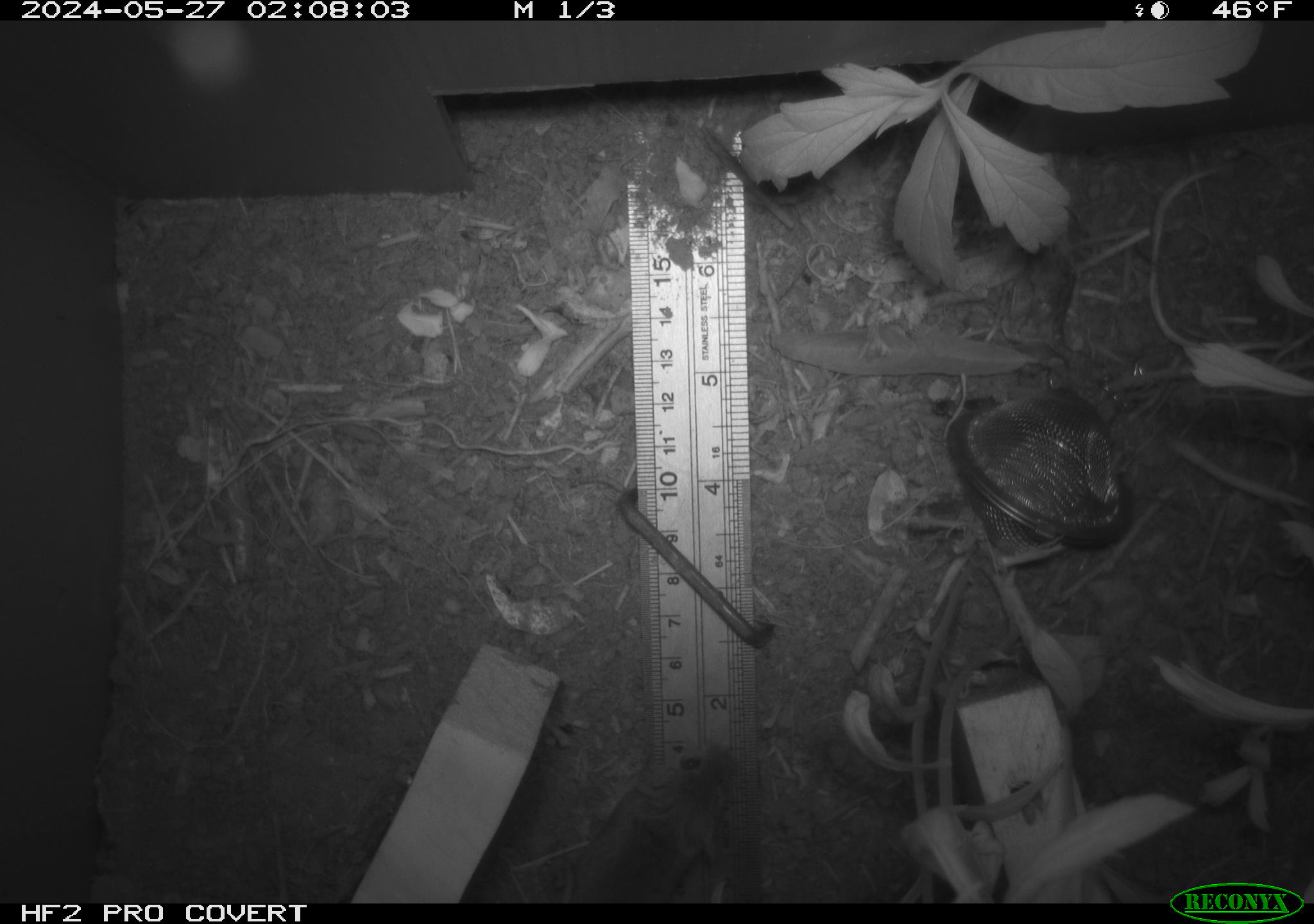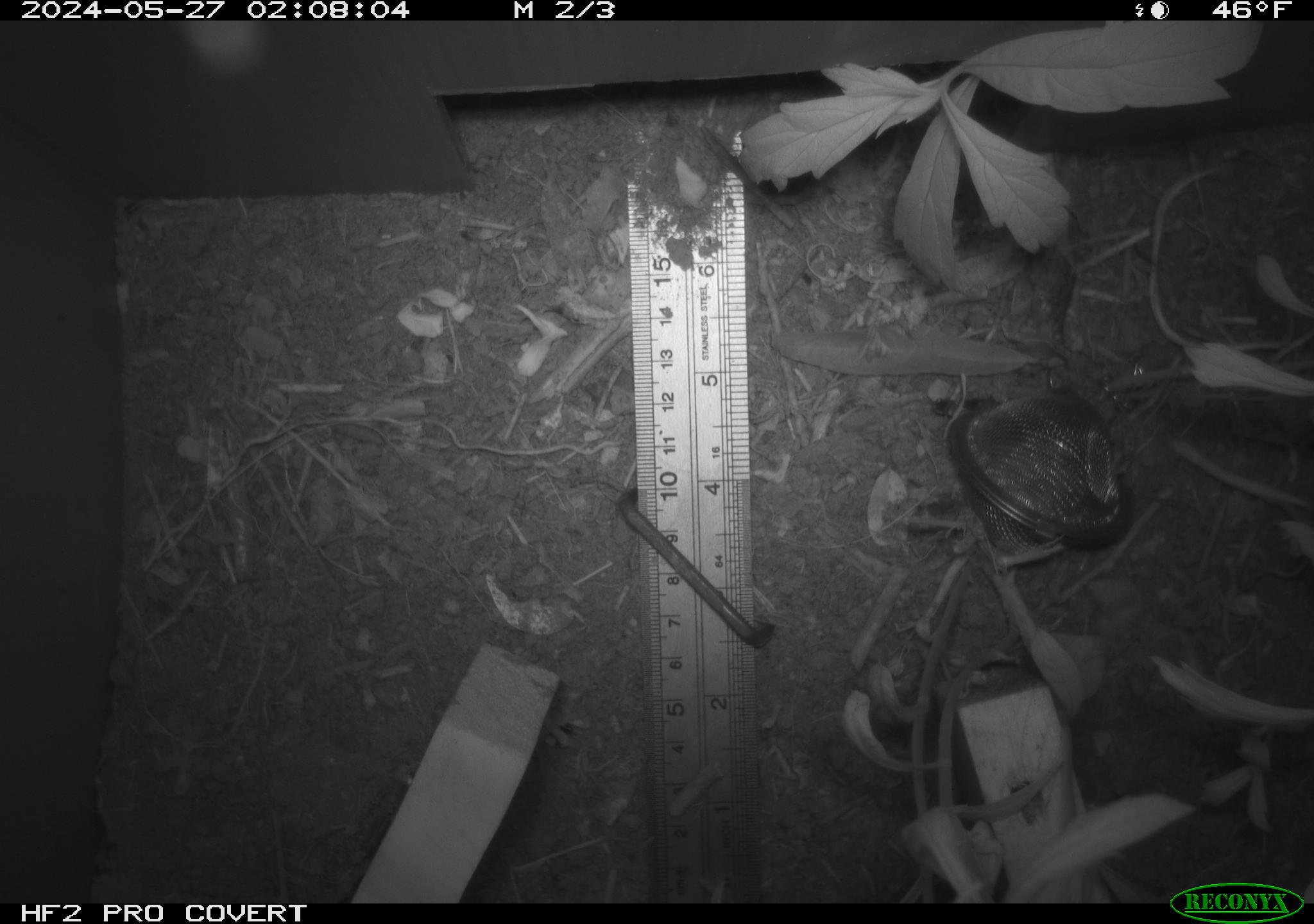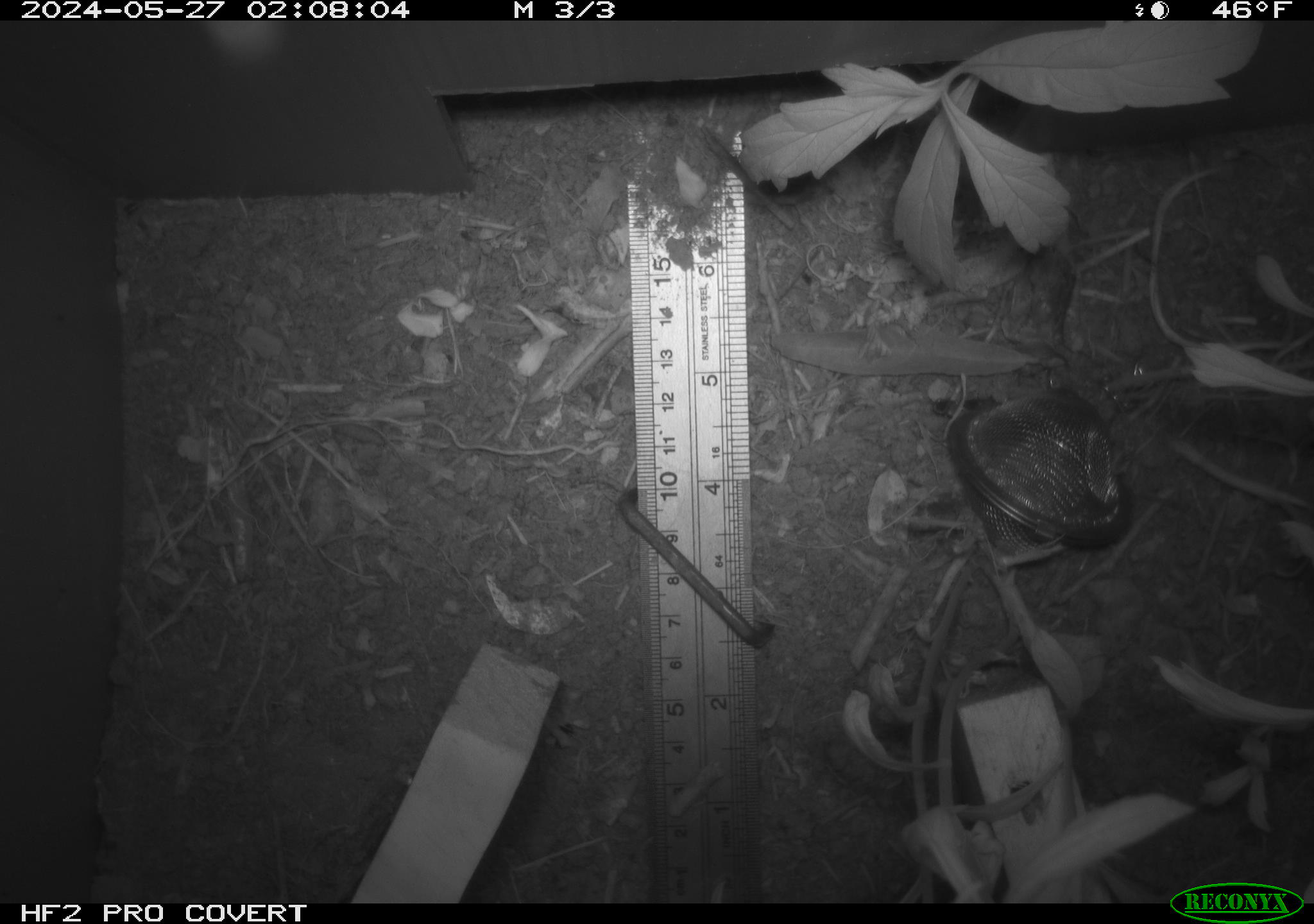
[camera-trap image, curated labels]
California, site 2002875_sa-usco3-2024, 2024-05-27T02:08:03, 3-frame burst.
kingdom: Animalia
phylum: Chordata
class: Mammalia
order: Rodentia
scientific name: Rodentia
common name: mouse species